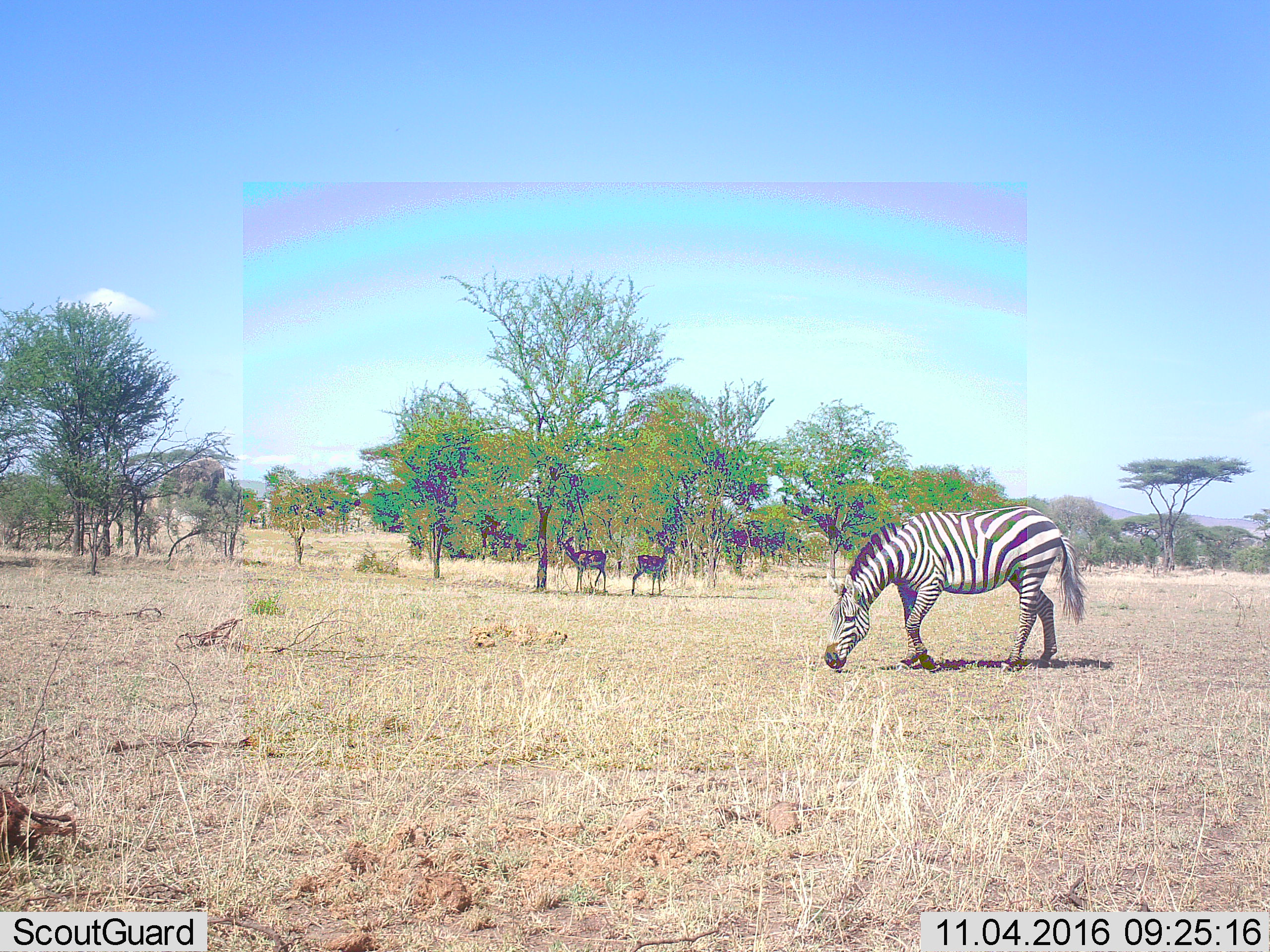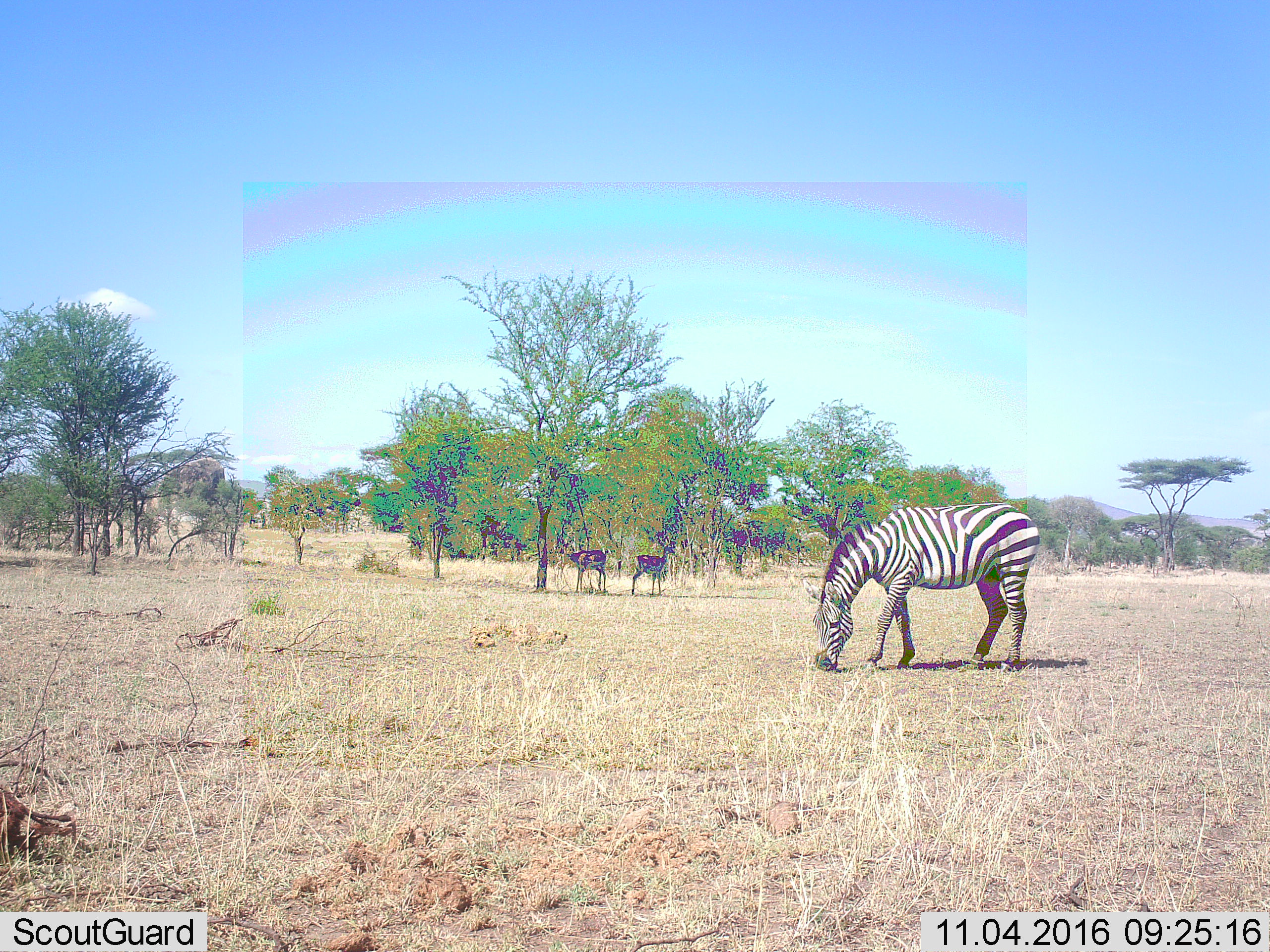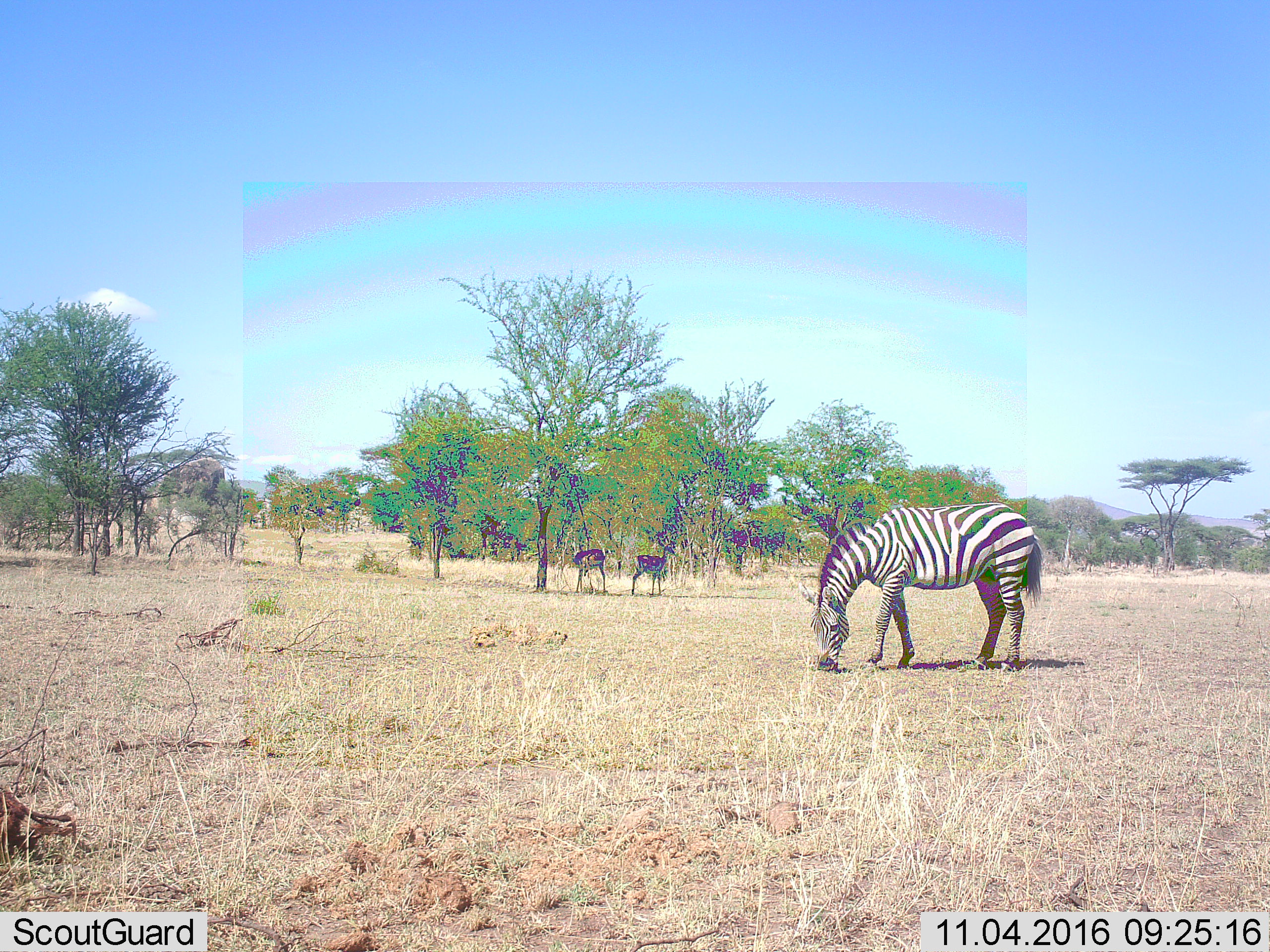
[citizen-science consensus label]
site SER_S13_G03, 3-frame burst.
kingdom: Animalia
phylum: Chordata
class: Mammalia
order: Perissodactyla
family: Equidae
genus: Equus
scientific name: Equus quagga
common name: plains zebra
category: zebraplains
Zebraplains (plains zebra) (Equus quagga), count 1. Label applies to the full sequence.